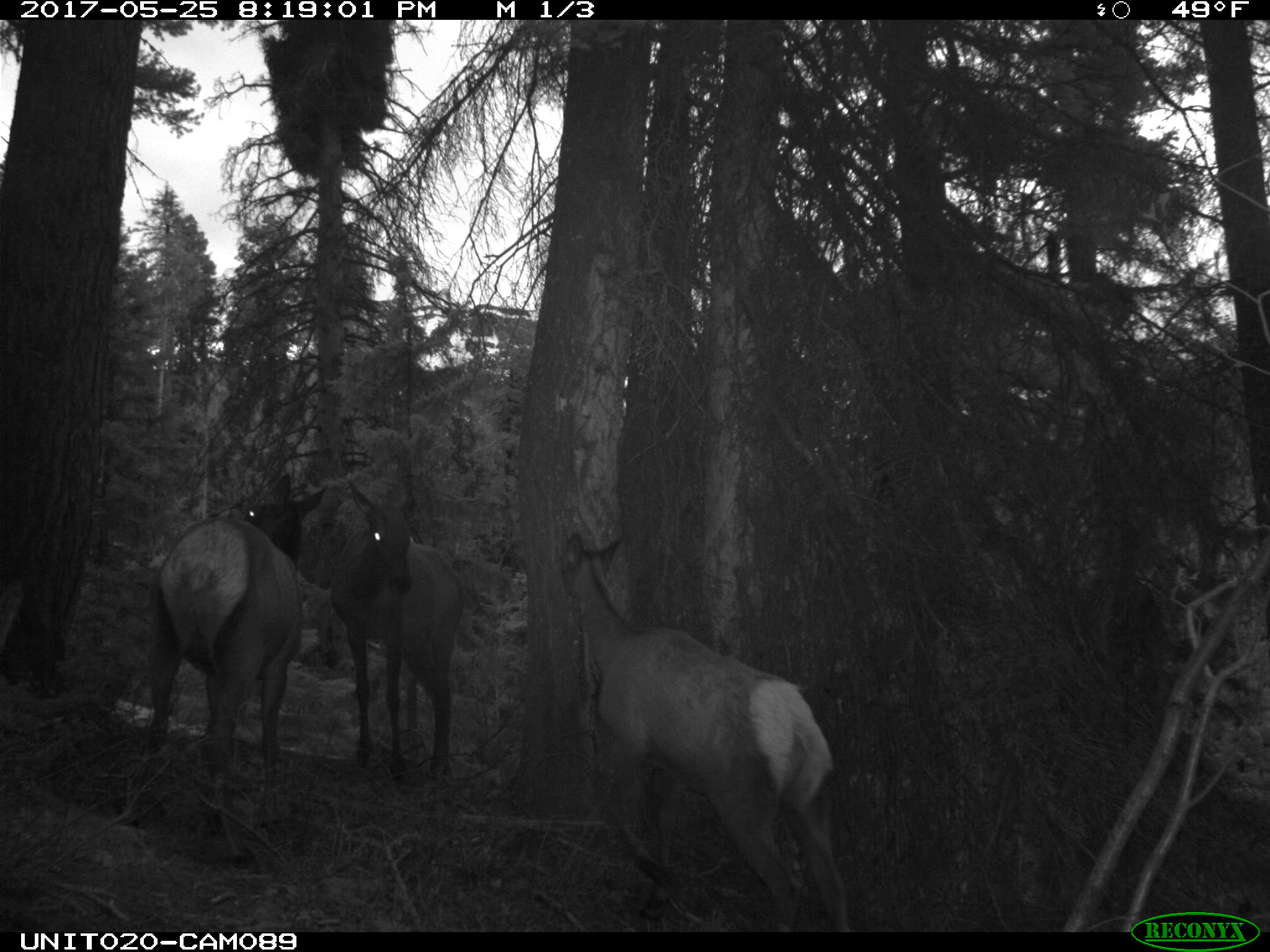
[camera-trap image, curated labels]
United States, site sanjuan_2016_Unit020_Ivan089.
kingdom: Animalia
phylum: Chordata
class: Mammalia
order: Artiodactyla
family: Cervidae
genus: Cervus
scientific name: Cervus elaphus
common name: red deer